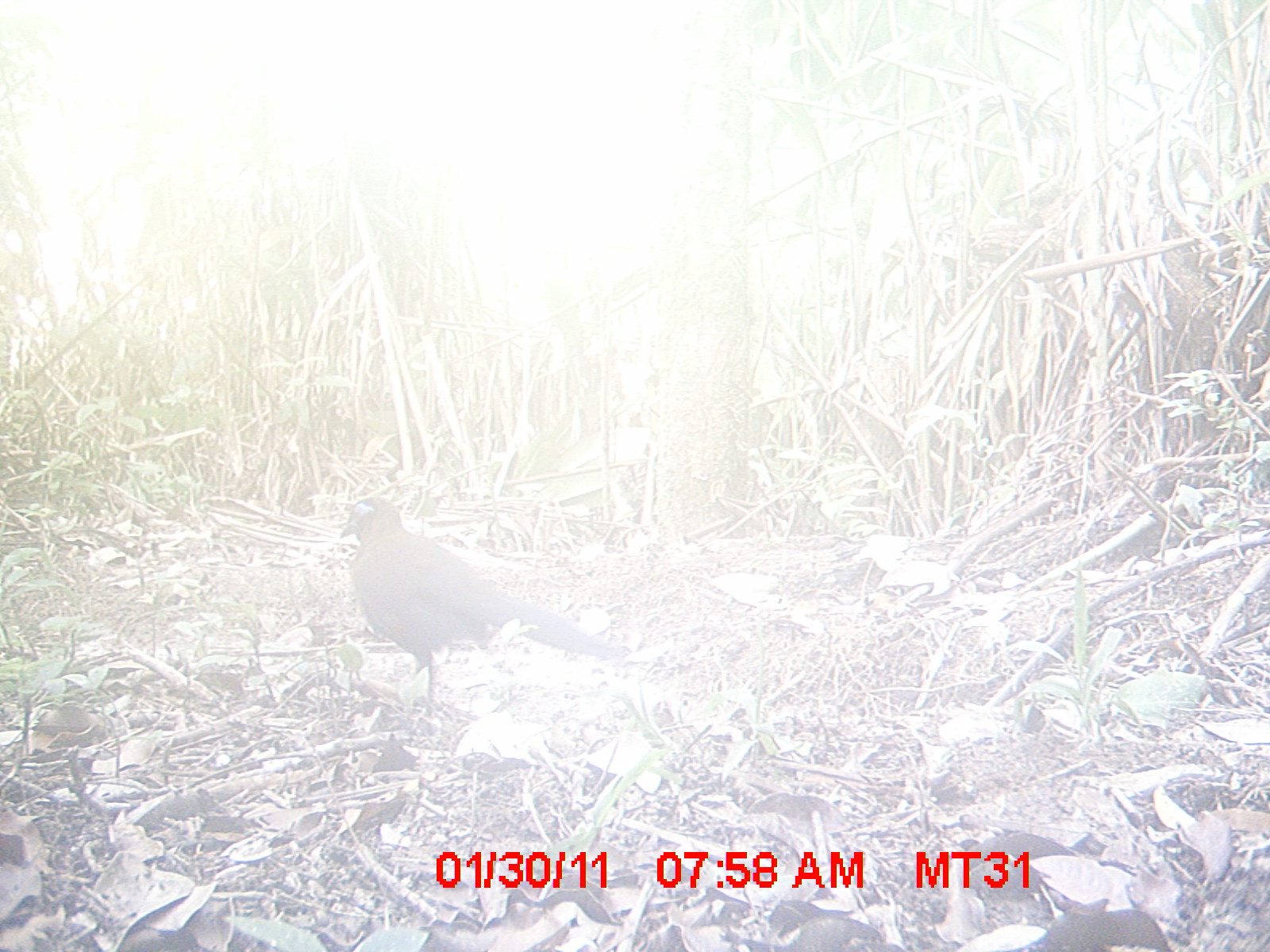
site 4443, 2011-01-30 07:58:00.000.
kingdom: Animalia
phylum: Chordata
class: Aves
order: Cuculiformes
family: Cuculidae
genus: Coua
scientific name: Coua serriana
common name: red-breasted coua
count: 1